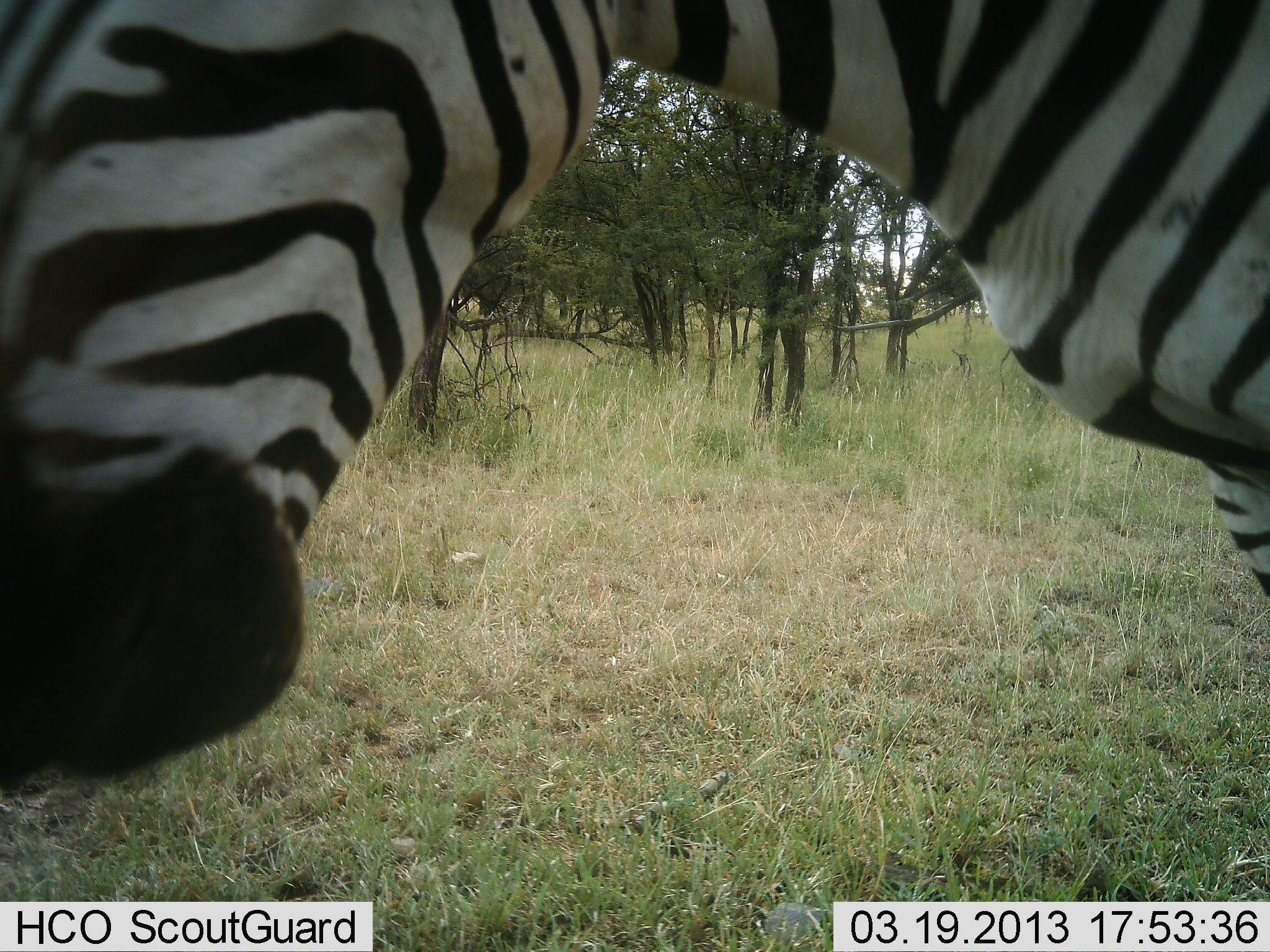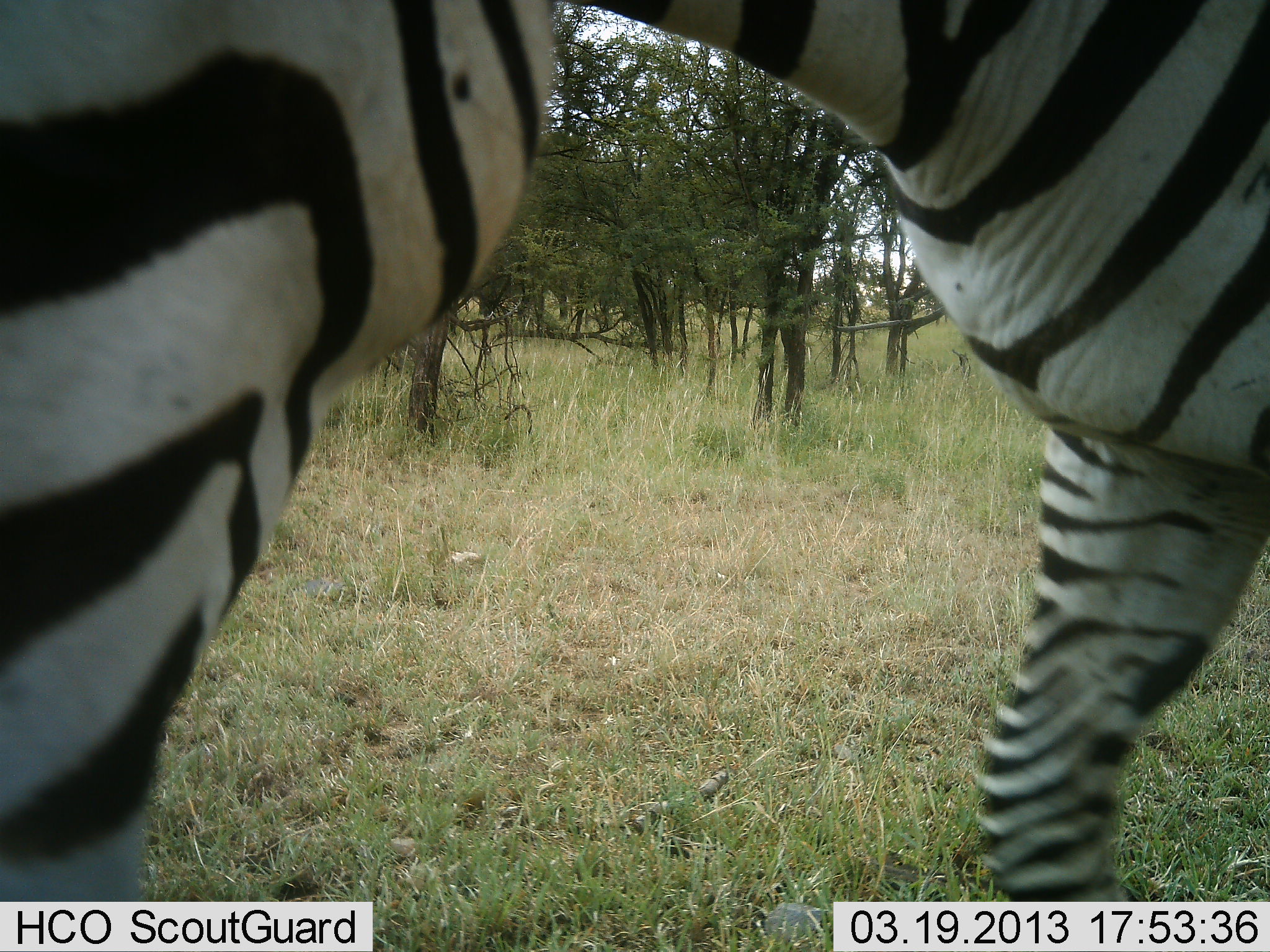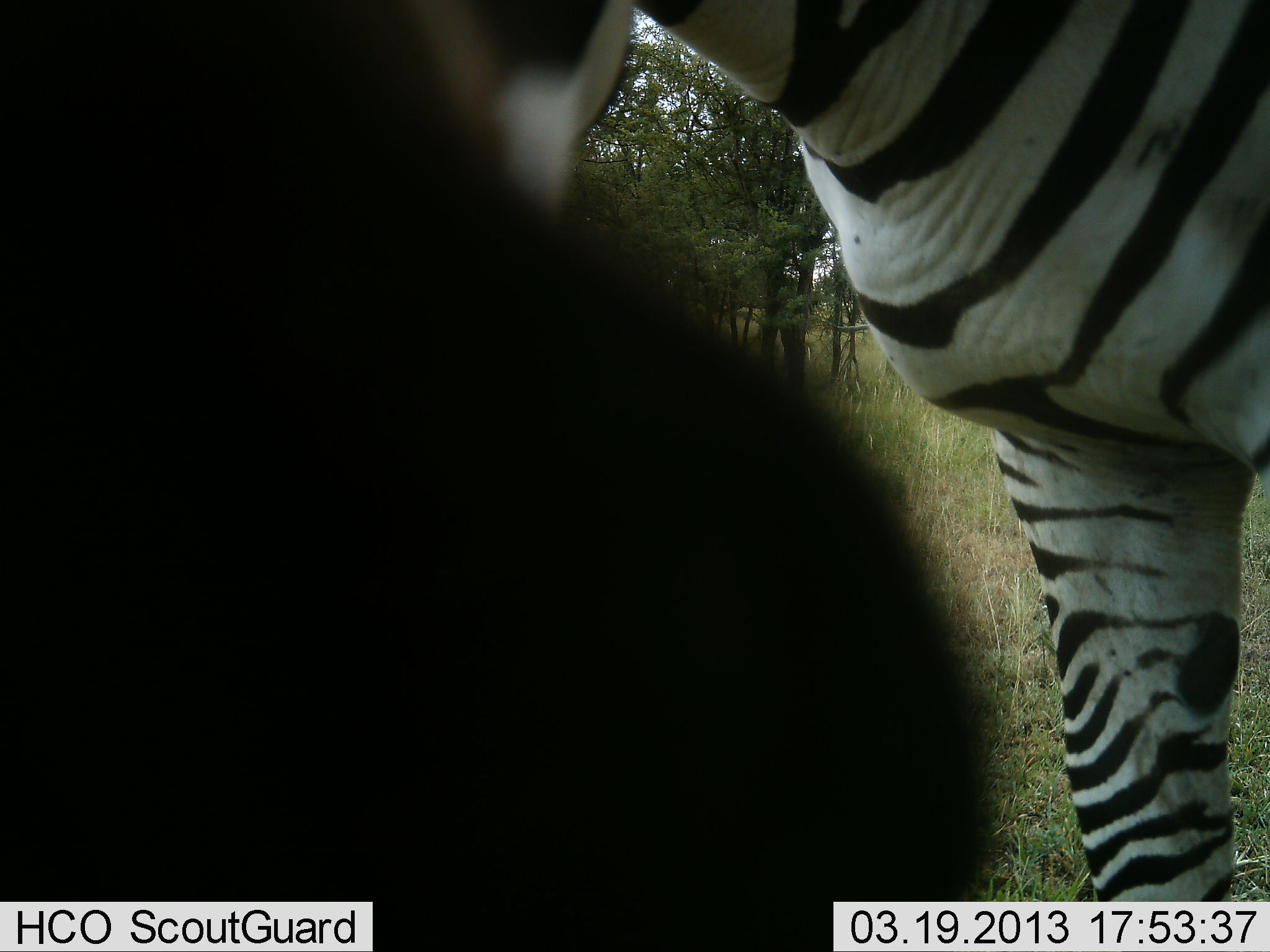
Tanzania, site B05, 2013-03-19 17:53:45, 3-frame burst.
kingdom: Animalia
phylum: Chordata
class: Mammalia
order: Perissodactyla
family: Equidae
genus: Equus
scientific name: Equus quagga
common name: plains zebra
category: zebra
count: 1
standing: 55%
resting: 0%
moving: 27%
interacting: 27%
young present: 0%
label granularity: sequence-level